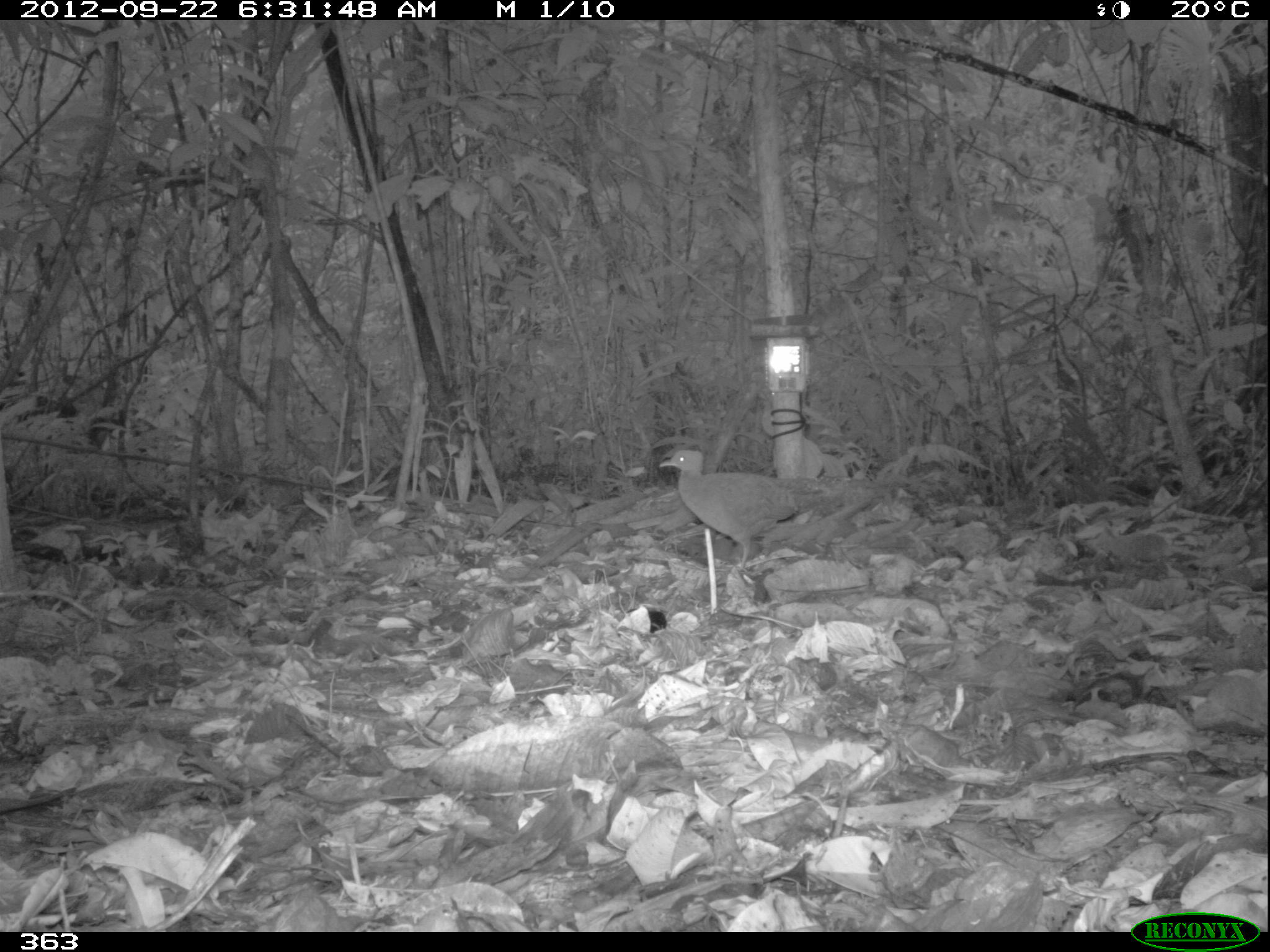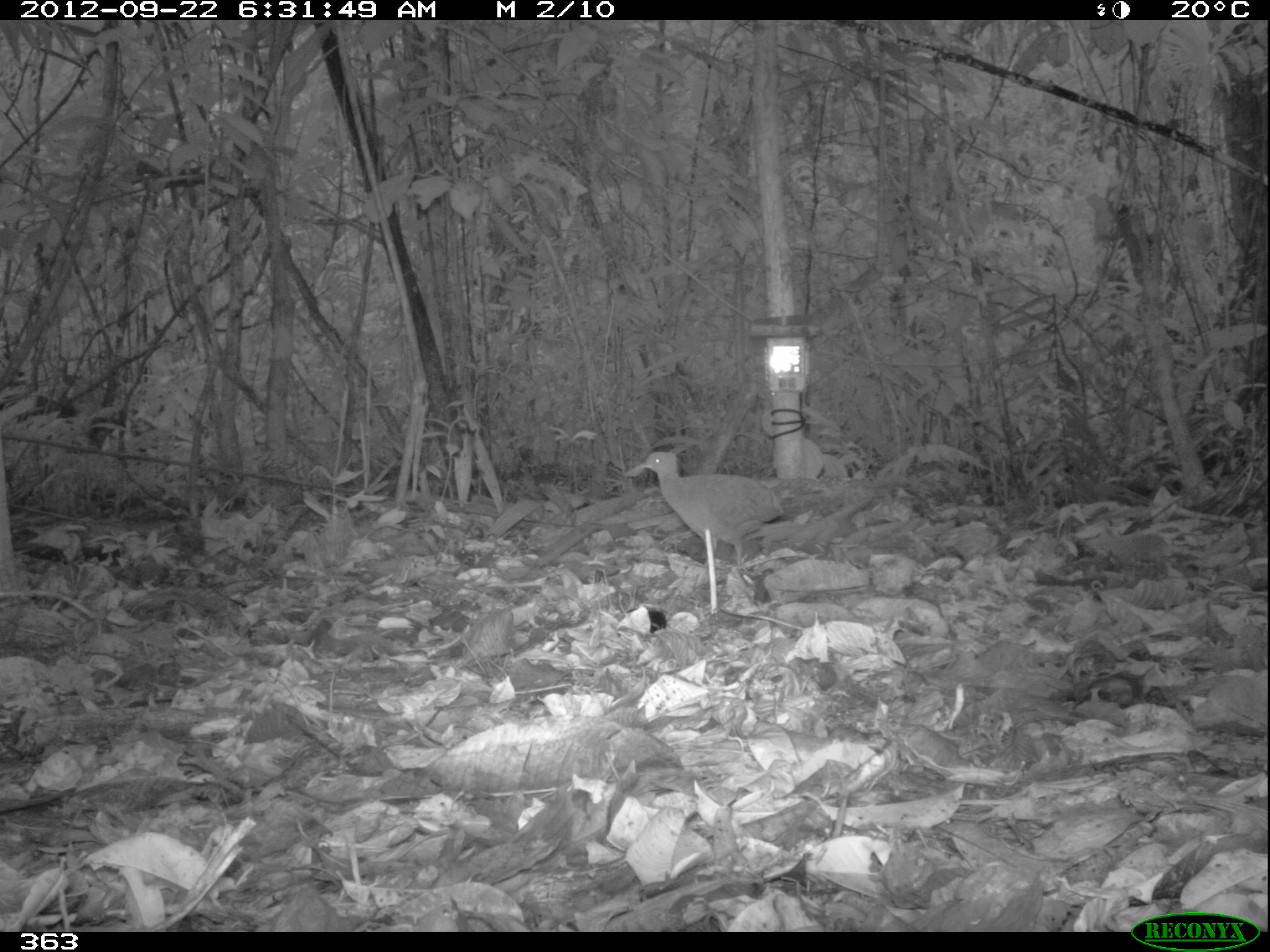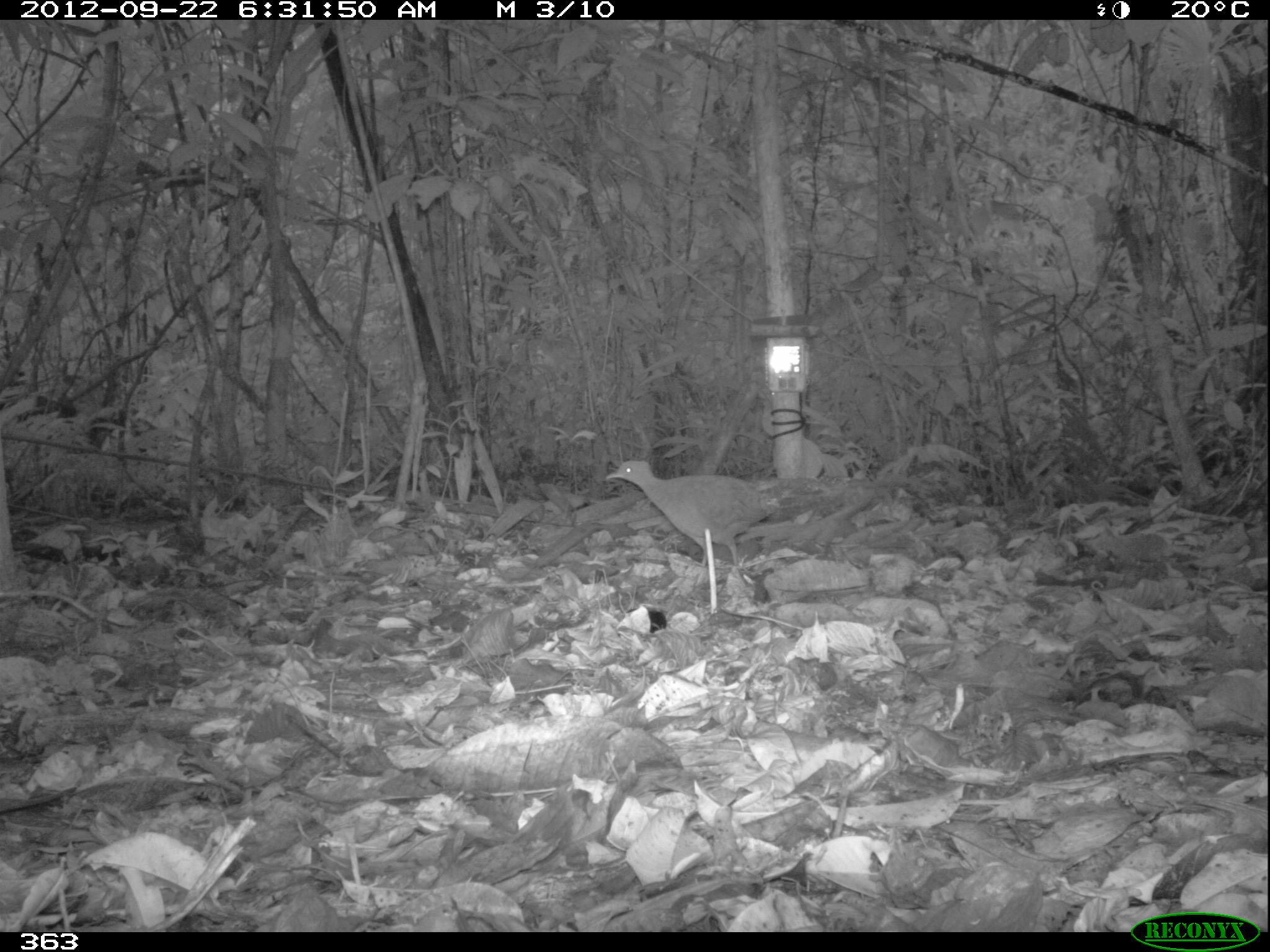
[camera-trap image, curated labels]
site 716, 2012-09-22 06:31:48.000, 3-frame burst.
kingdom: Animalia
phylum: Chordata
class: Aves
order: Galliformes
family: Phasianidae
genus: Alectoris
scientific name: Alectoris rufa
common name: red-legged partridge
Alectoris rufa (red-legged partridge).